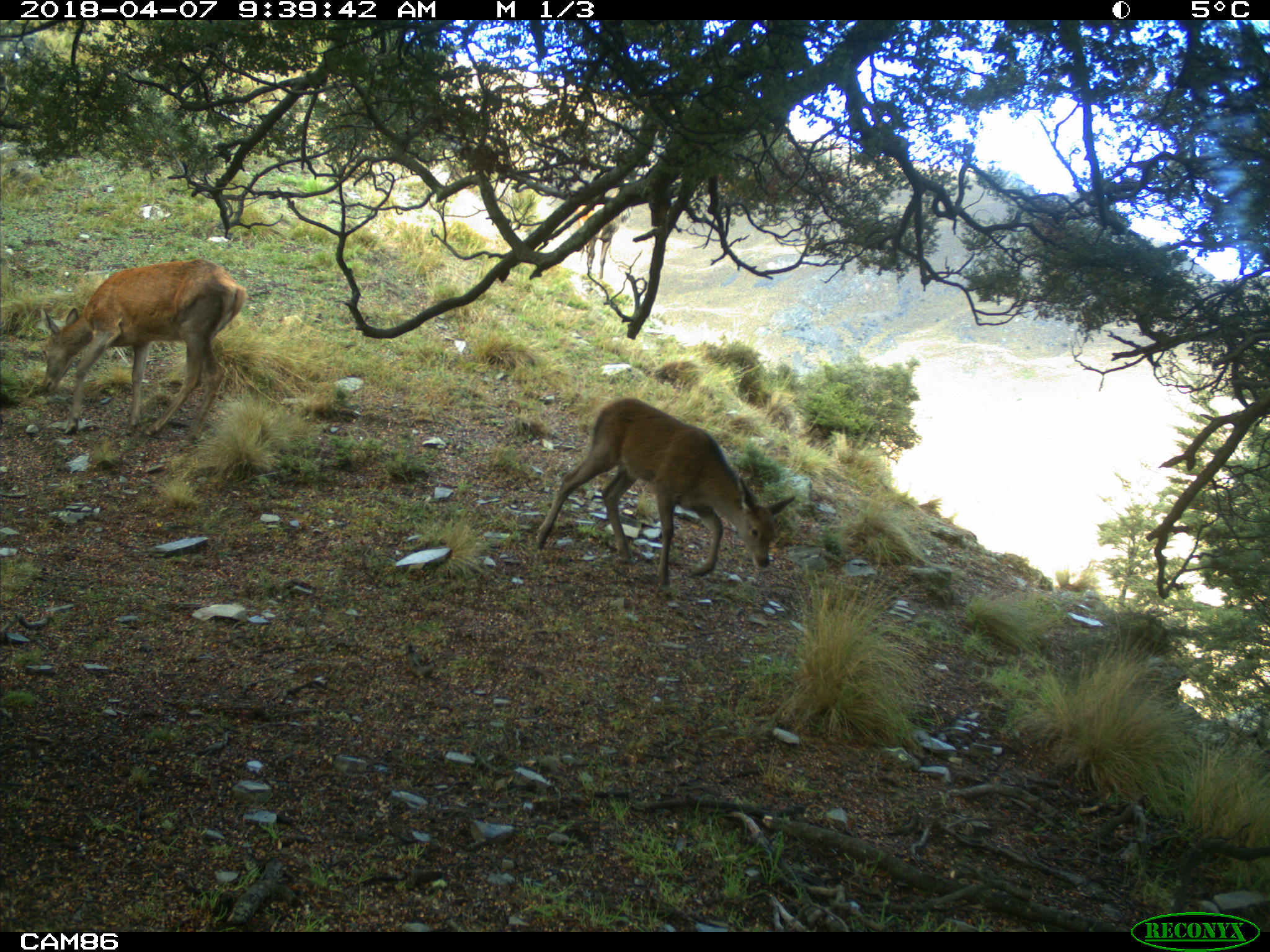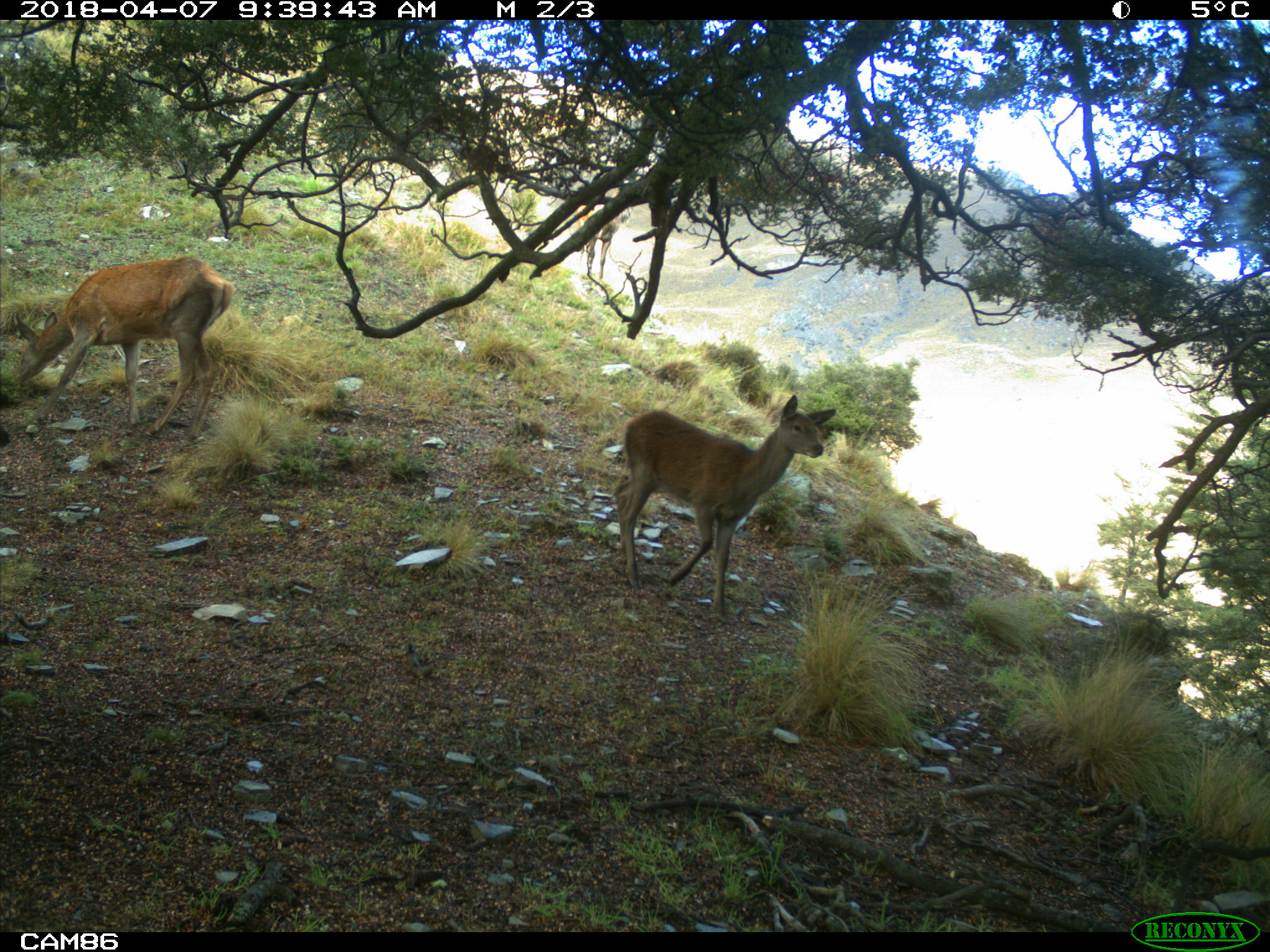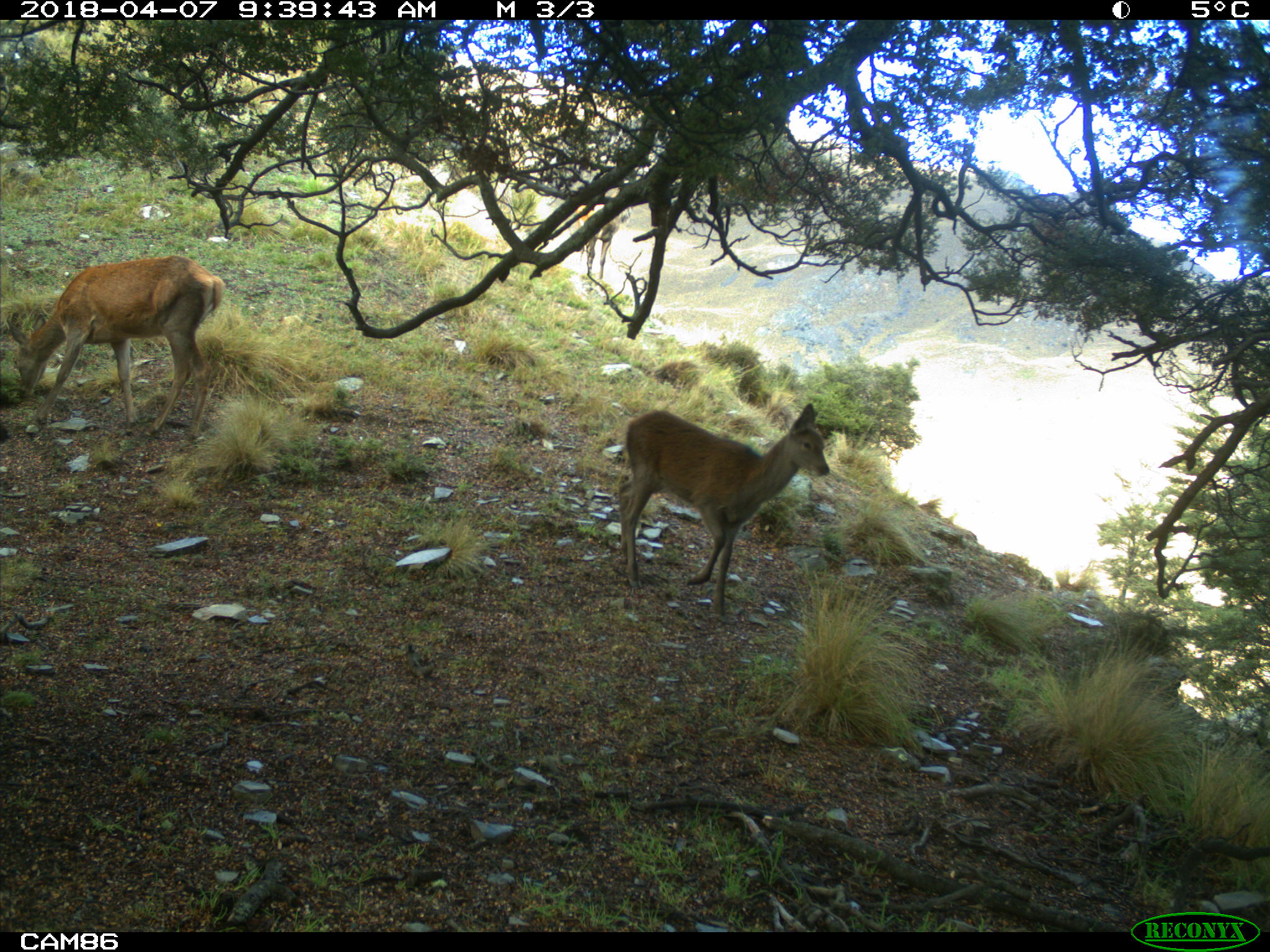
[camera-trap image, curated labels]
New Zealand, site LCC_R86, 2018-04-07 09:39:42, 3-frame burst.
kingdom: Animalia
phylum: Chordata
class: Mammalia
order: Artiodactyla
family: Cervidae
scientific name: Cervidae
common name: deer